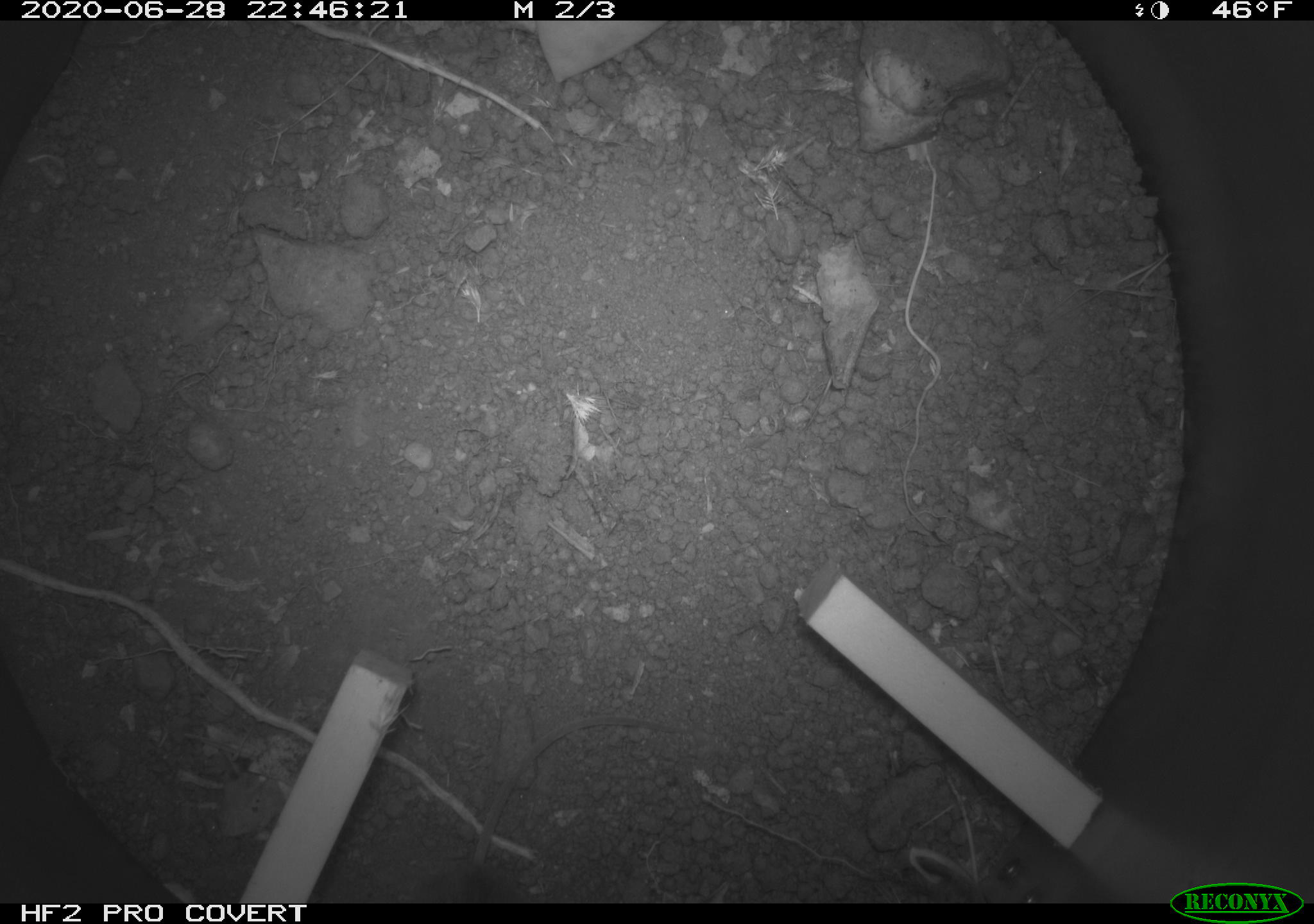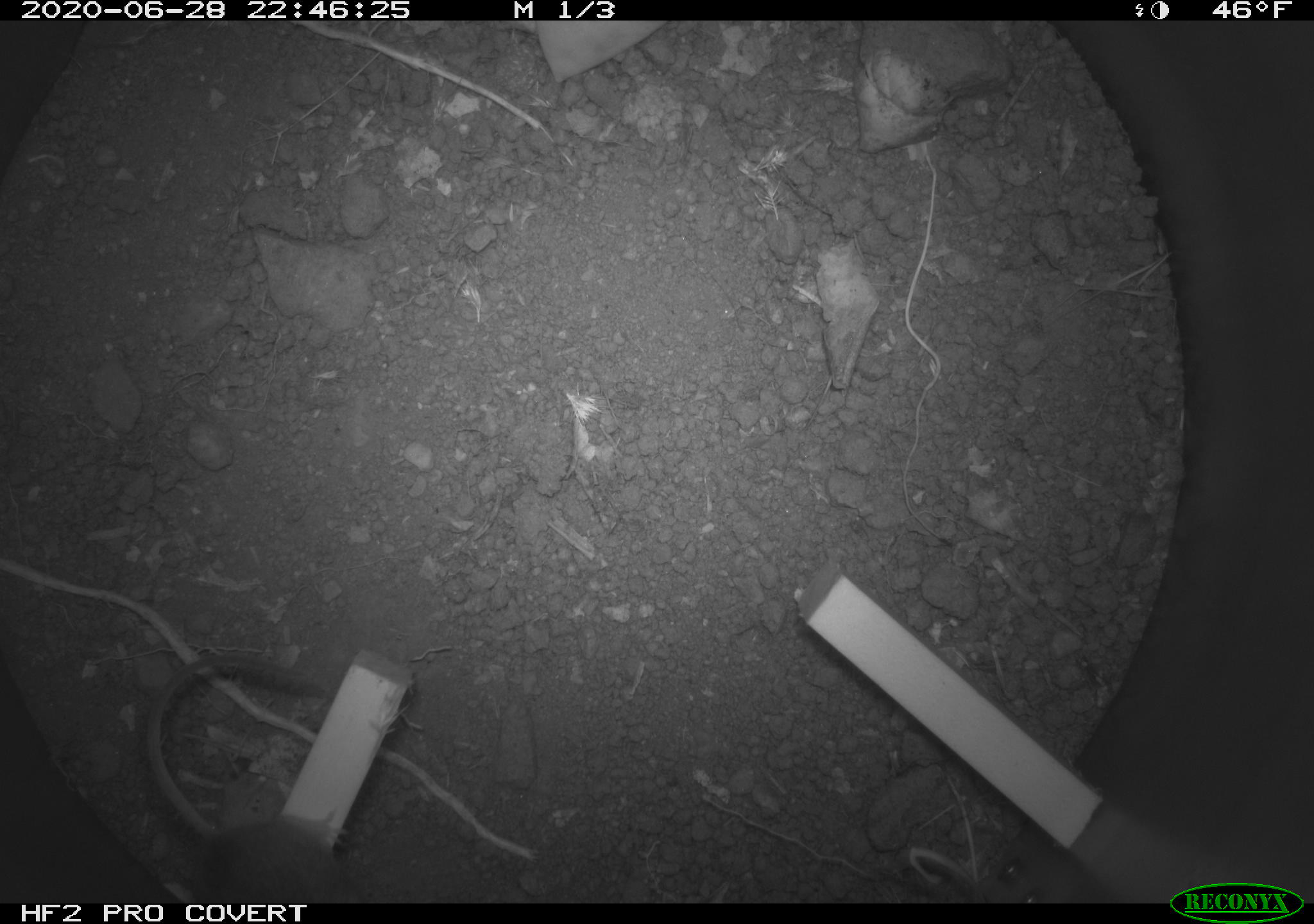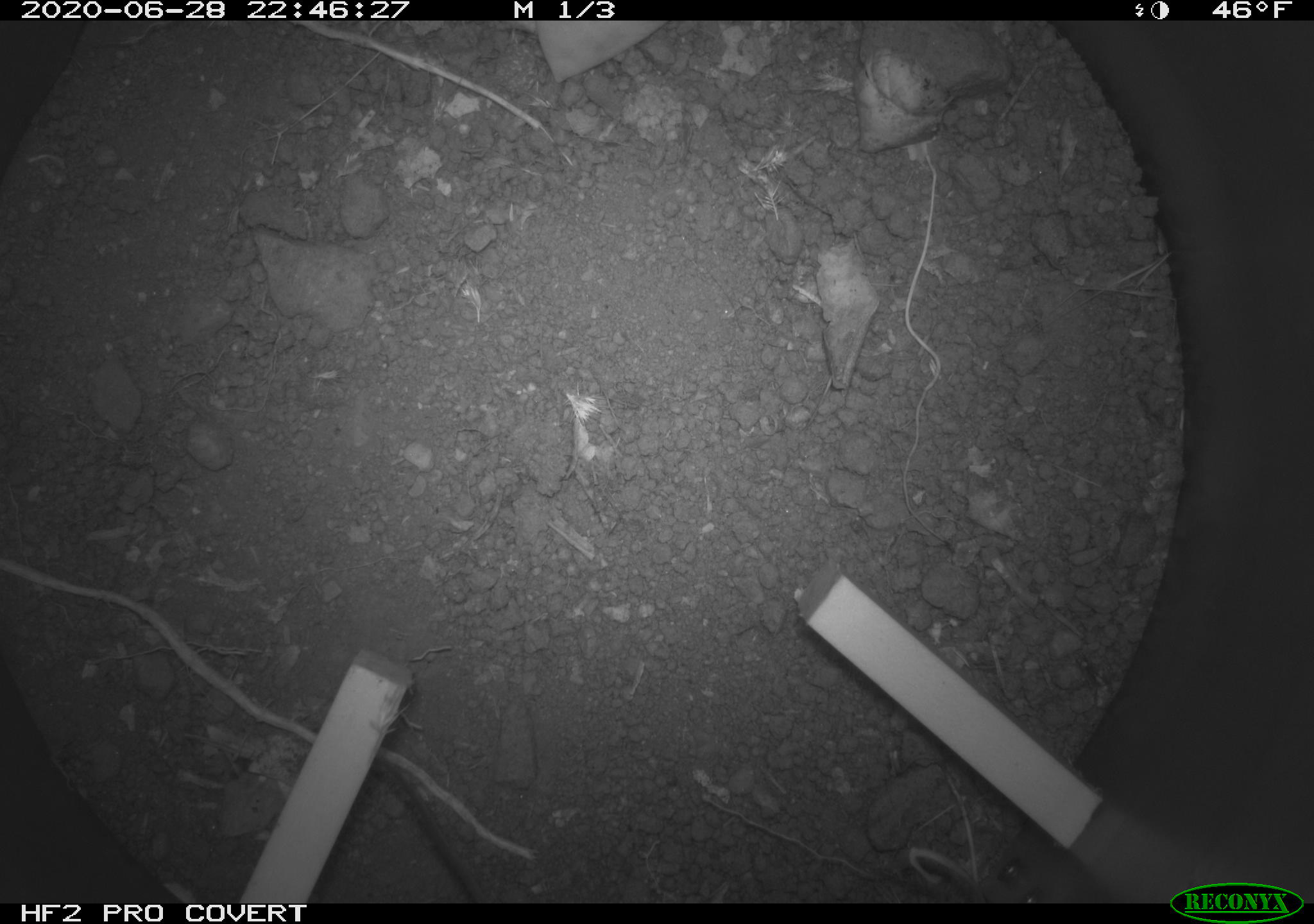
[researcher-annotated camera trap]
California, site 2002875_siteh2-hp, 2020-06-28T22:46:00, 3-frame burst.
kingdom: Animalia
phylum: Chordata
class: Mammalia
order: Rodentia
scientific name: Rodentia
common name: rodent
Rodent (Rodentia).